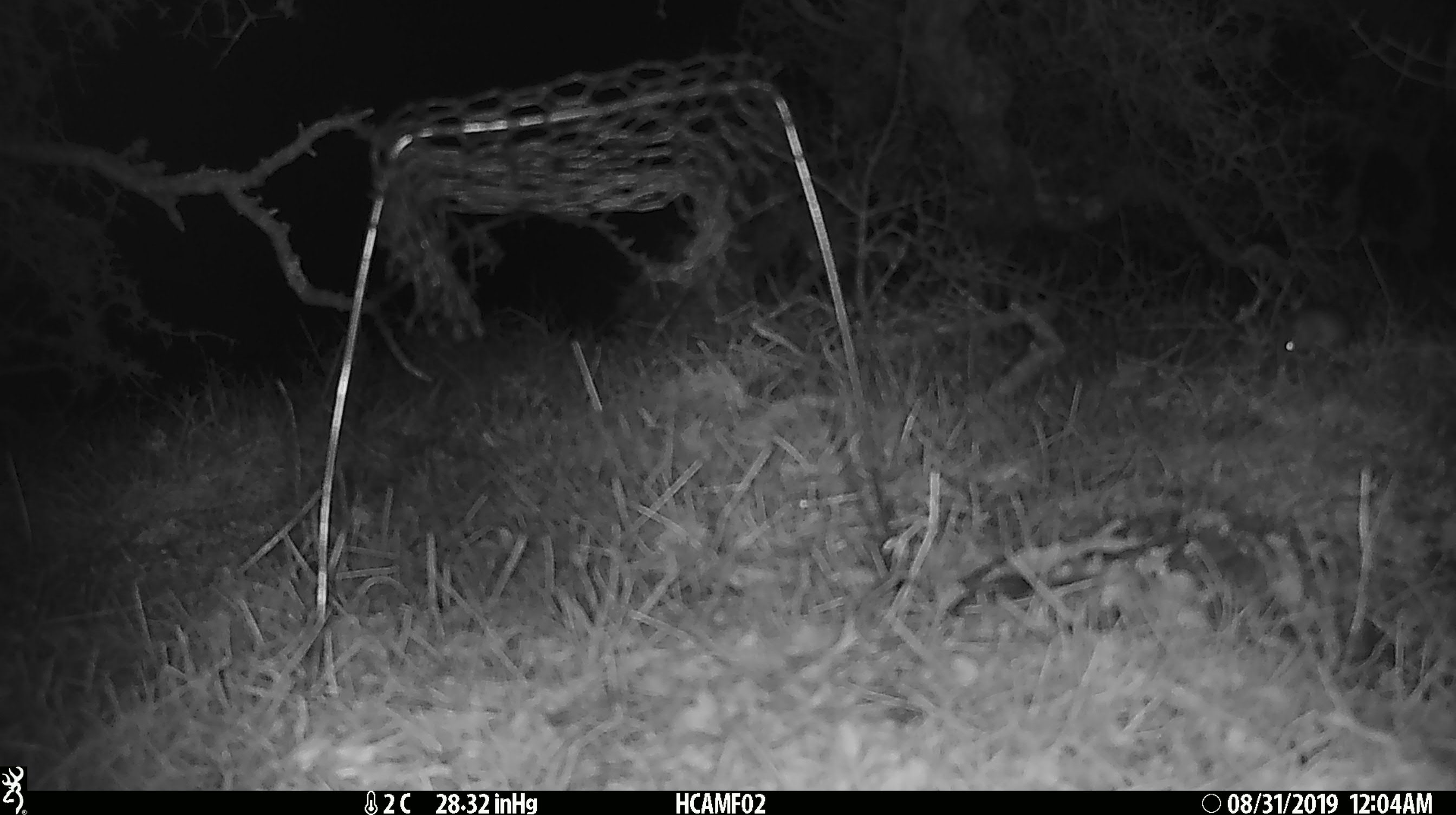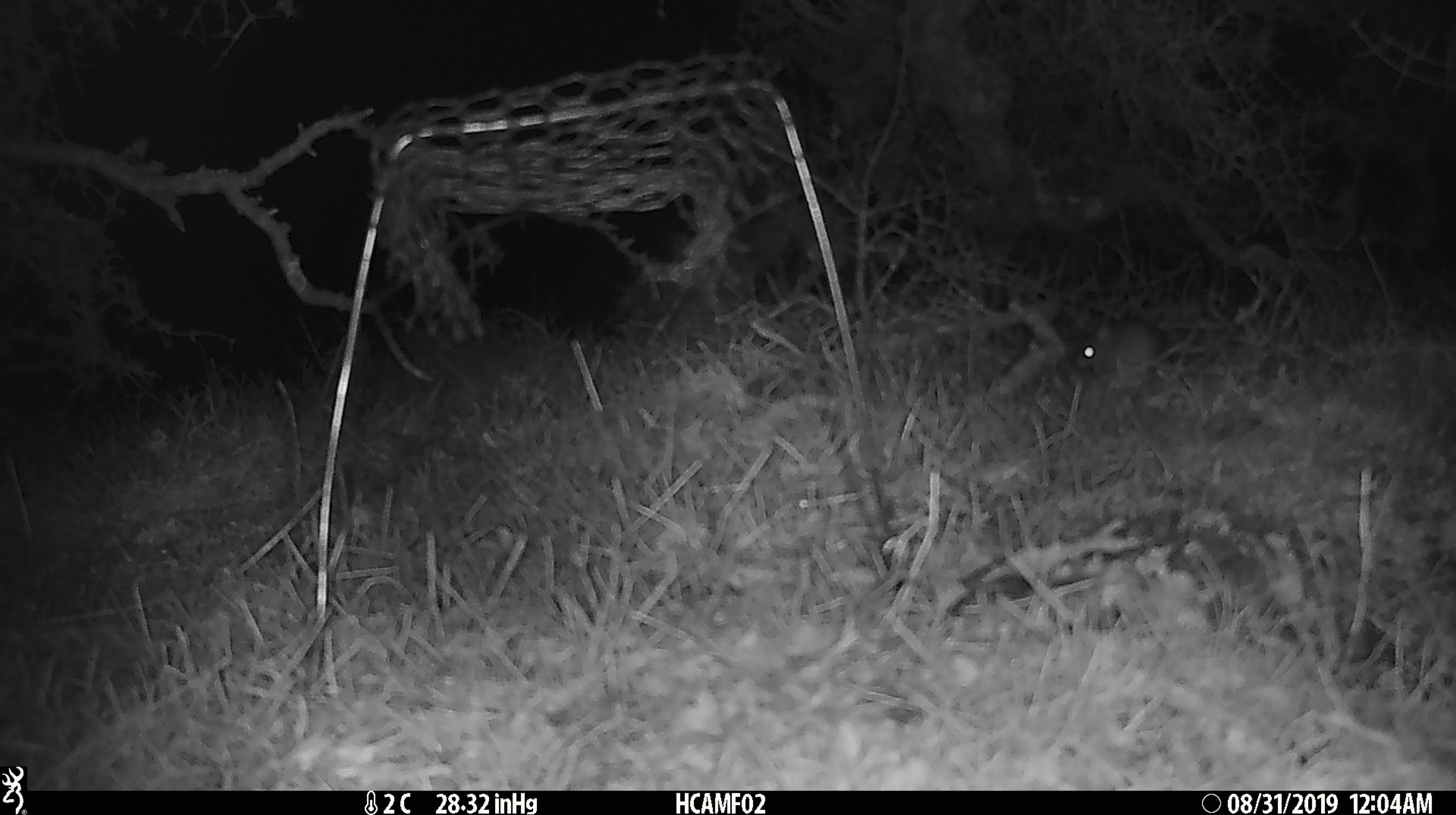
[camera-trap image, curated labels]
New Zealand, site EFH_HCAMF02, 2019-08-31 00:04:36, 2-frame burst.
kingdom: Animalia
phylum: Chordata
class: Mammalia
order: Rodentia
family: Muridae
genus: Mus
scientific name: Mus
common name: mouse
Mouse (Mus).